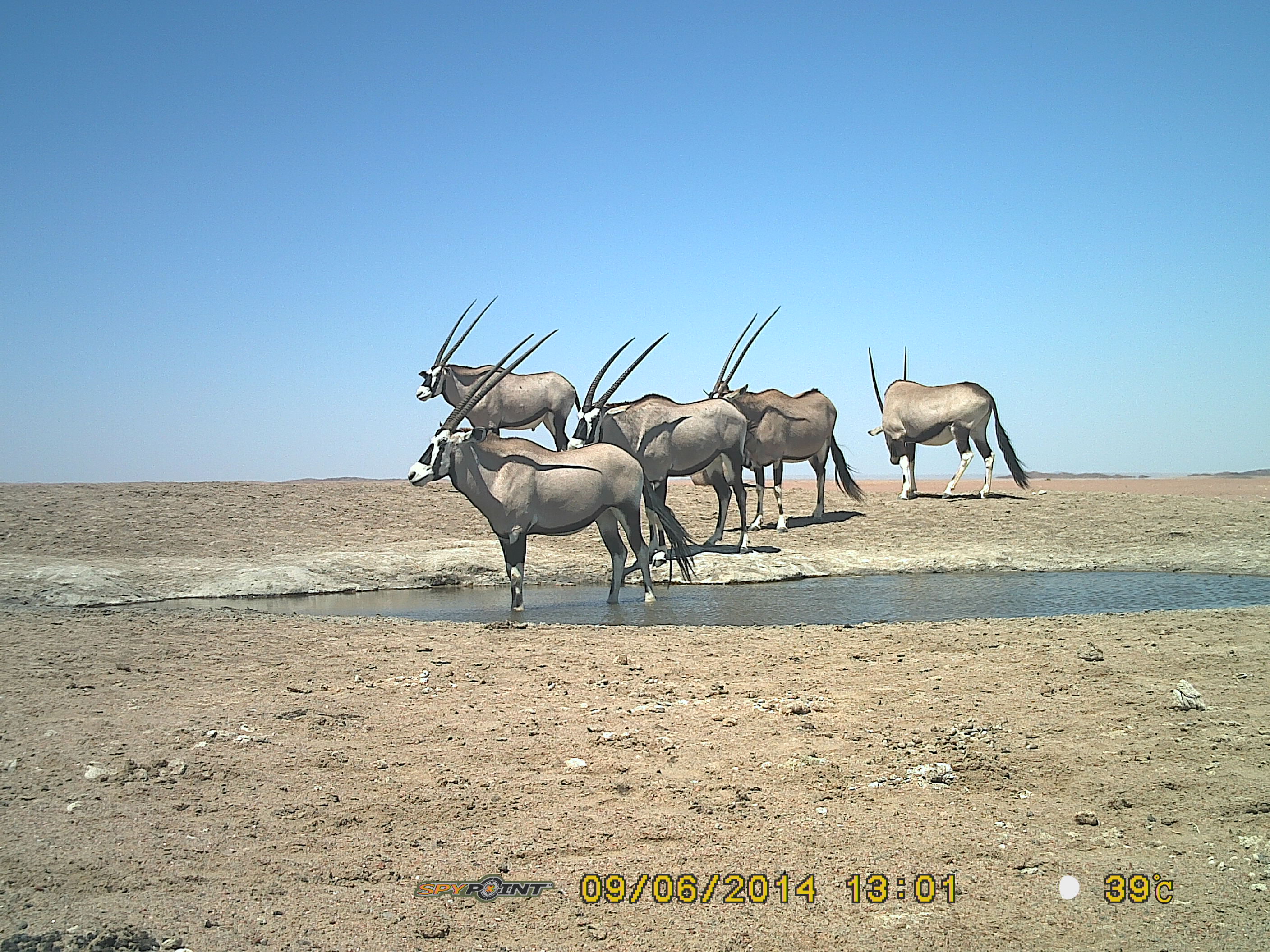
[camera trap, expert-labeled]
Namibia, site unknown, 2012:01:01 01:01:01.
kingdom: Animalia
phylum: Chordata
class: Mammalia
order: Artiodactyla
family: Bovidae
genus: Oryx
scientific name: Oryx gazella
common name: gemsbok